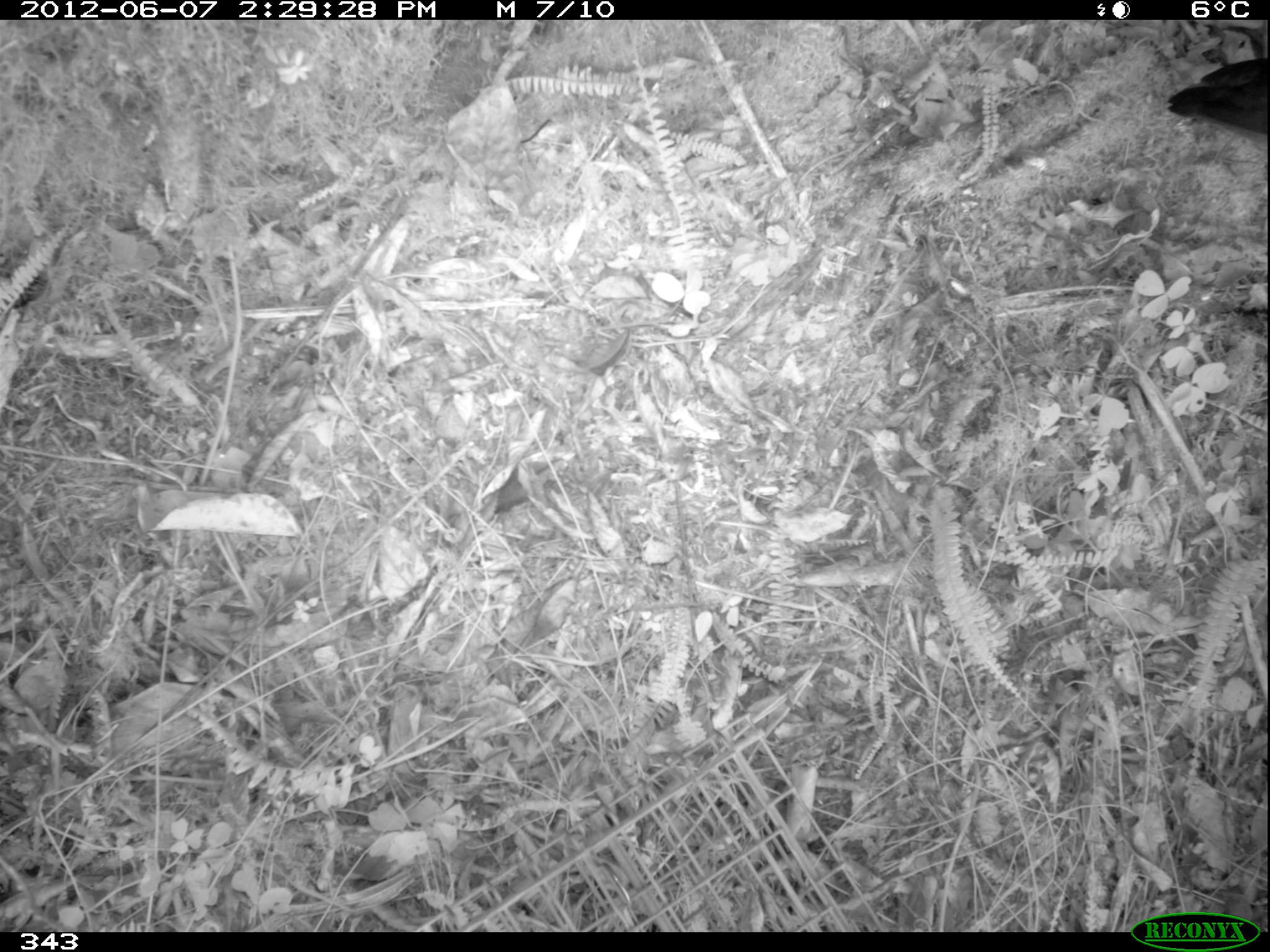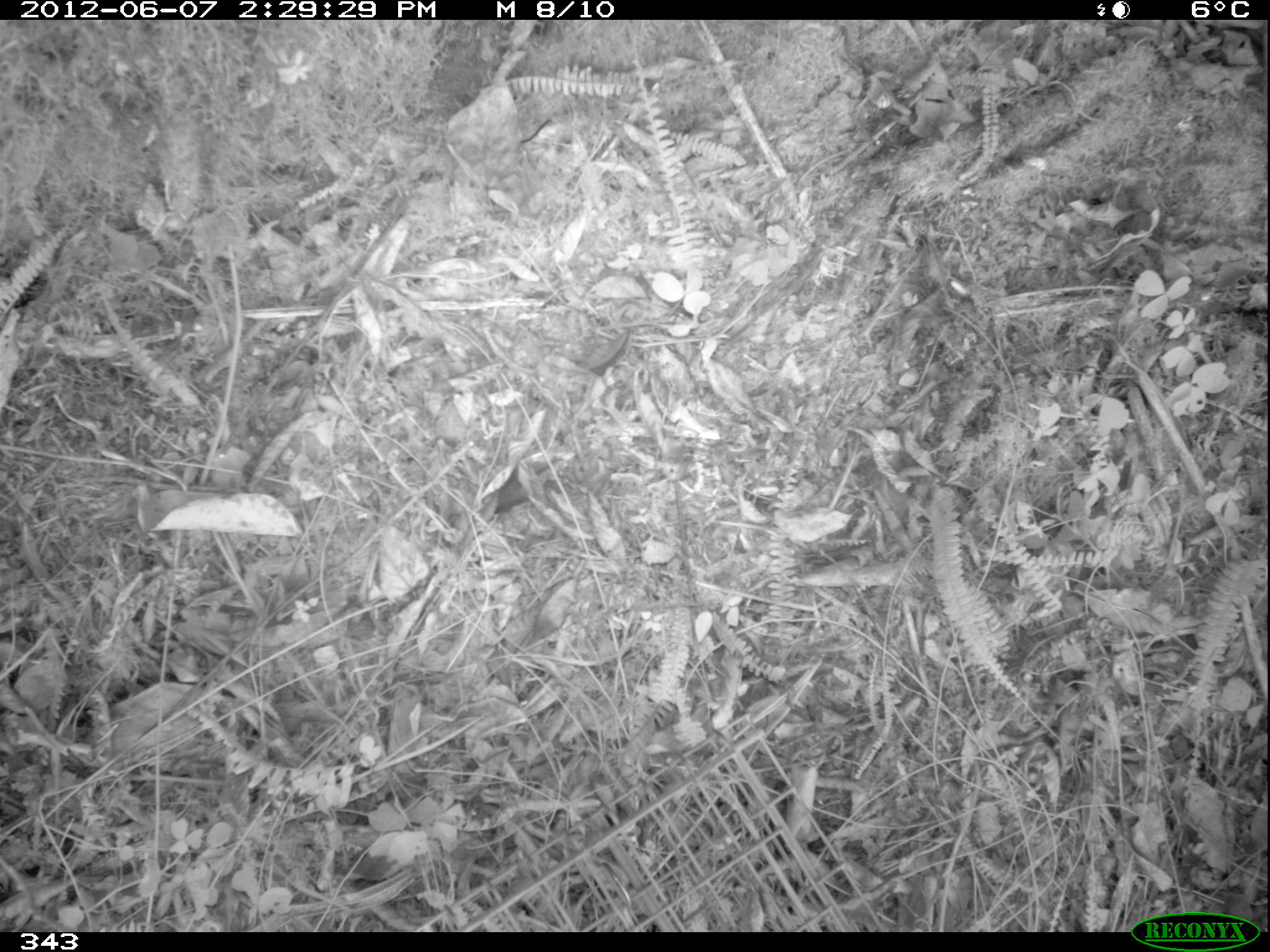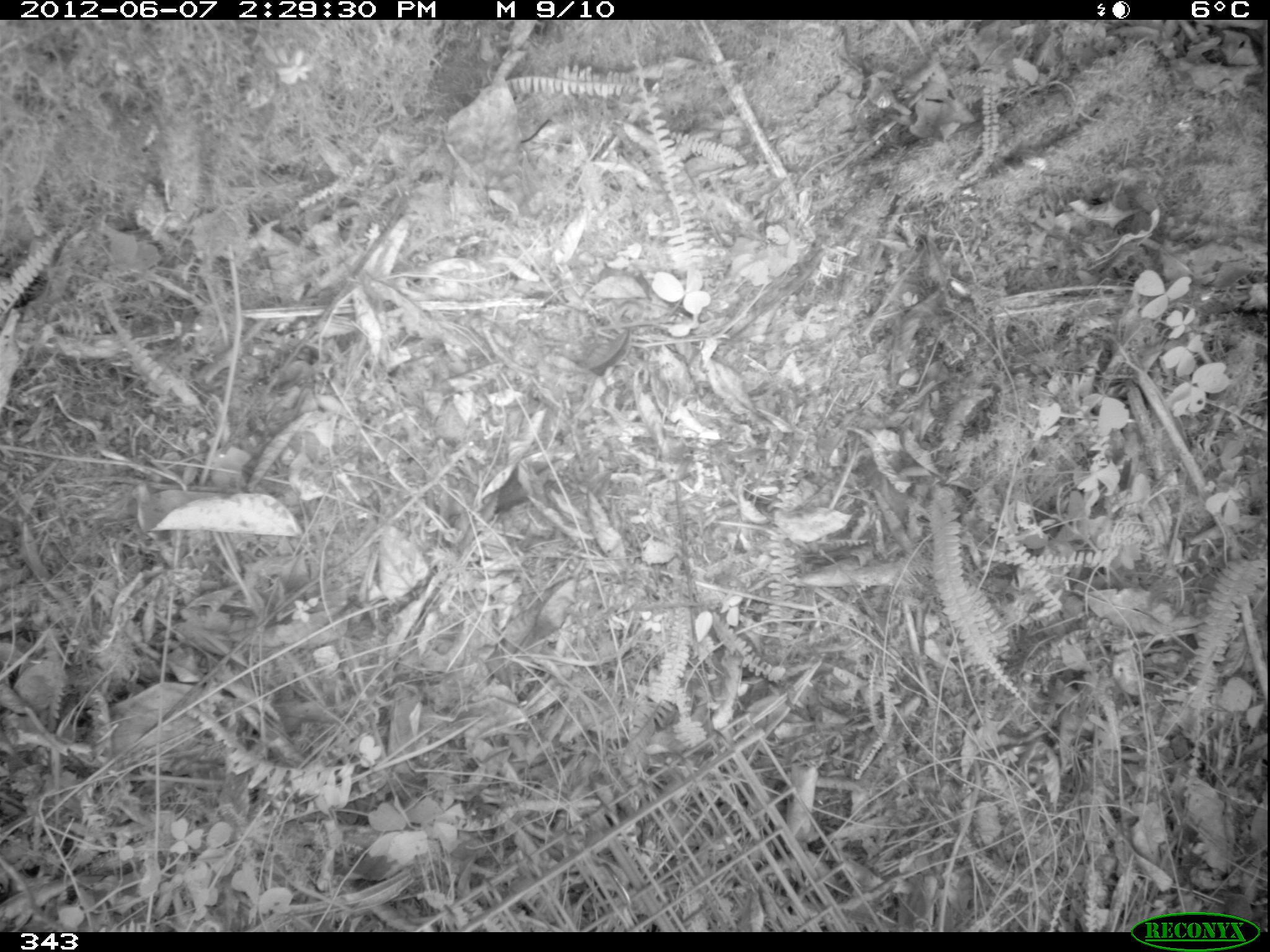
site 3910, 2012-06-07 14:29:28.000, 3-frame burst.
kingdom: Animalia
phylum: Chordata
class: Aves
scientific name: Aves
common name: bird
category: unknown bird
Unknown bird (bird) (Aves).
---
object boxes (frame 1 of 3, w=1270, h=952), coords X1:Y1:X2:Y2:
unknown bird: 1166:57:1267:141